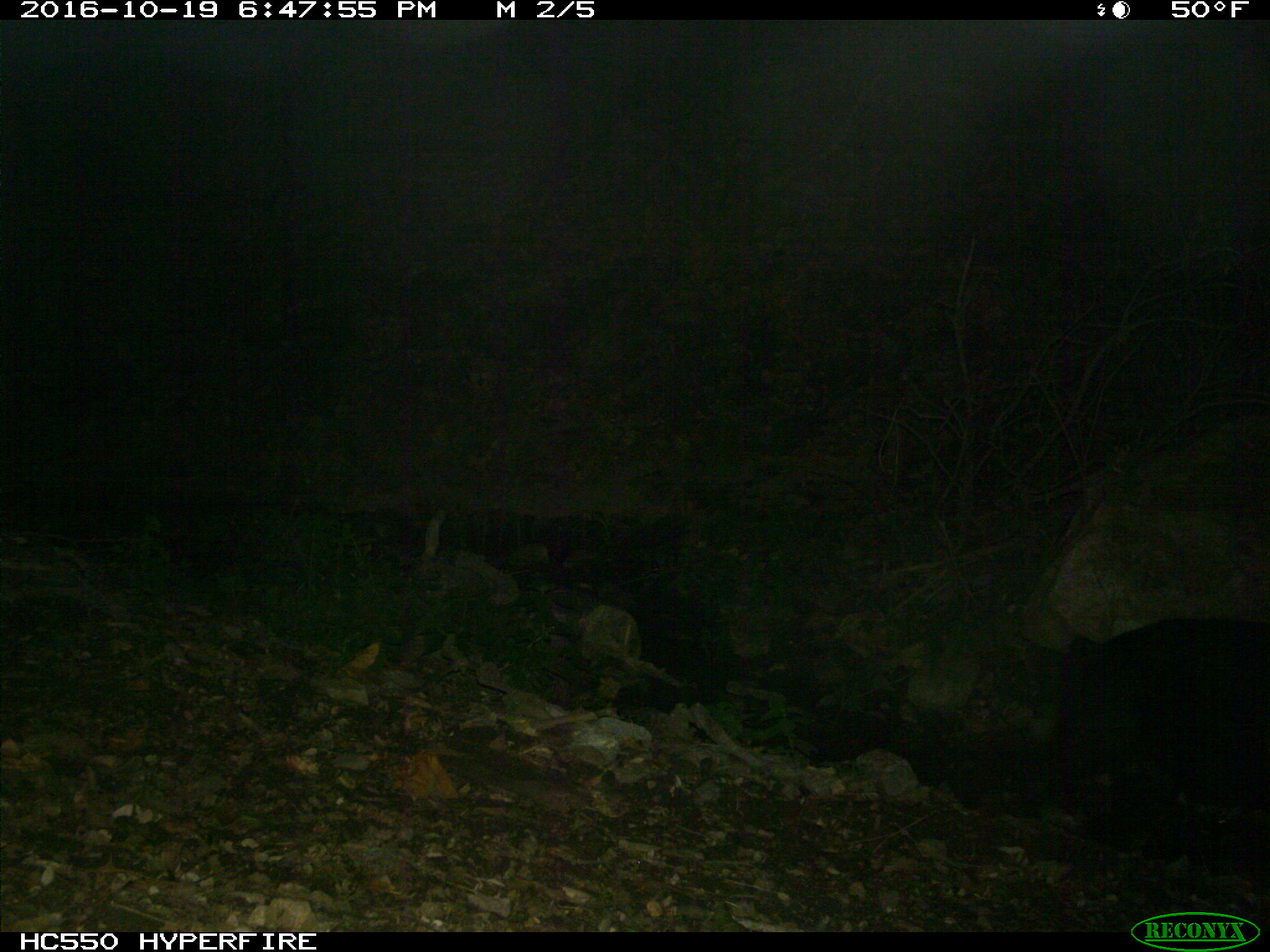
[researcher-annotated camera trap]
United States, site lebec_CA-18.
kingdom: Animalia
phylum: Chordata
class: Mammalia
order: Artiodactyla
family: Suidae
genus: Sus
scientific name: Sus scrofa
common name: wild boar